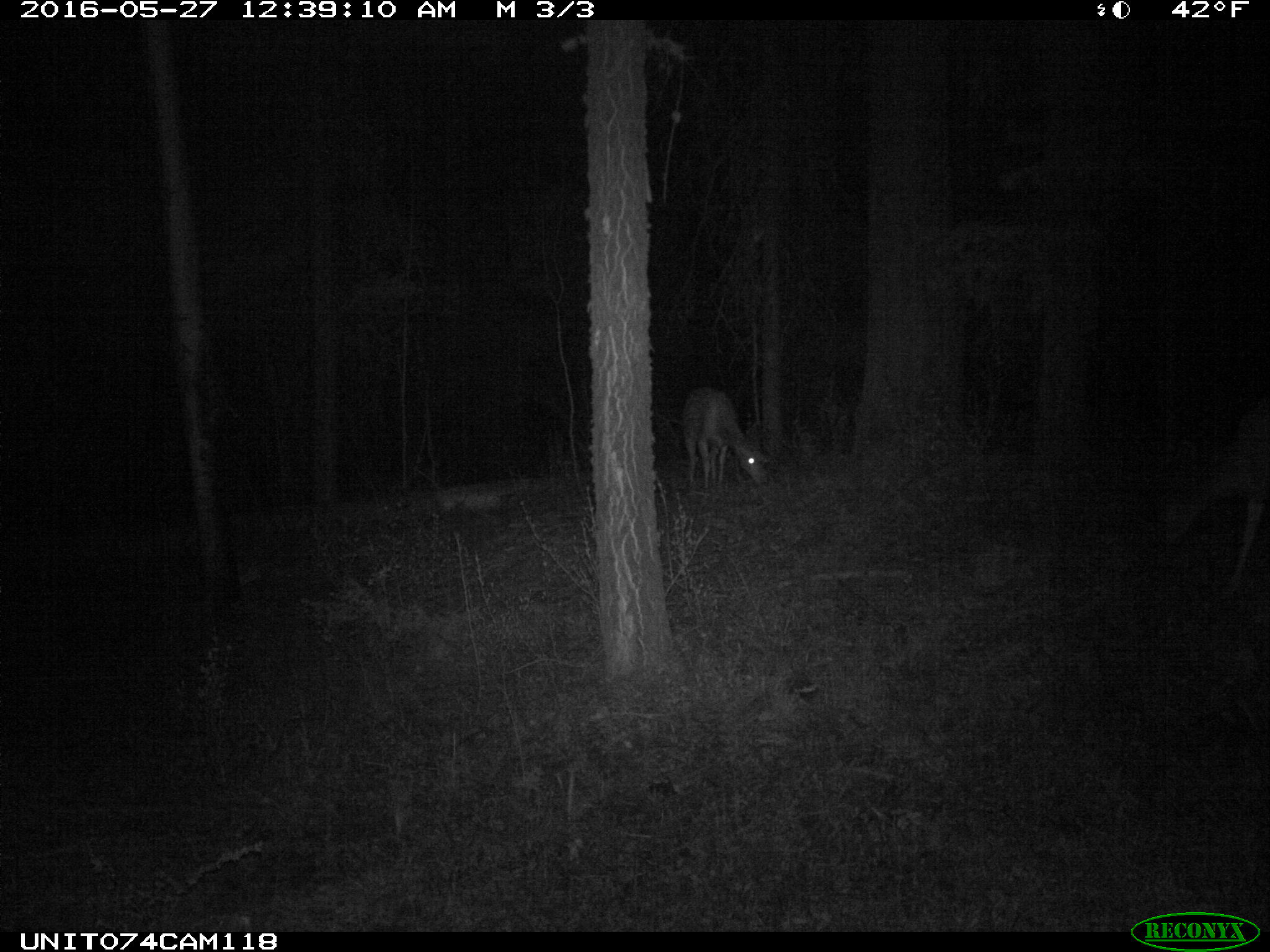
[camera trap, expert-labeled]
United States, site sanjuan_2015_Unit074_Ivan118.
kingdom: Animalia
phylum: Chordata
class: Mammalia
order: Artiodactyla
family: Cervidae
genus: Odocoileus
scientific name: Odocoileus hemionus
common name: mule deer